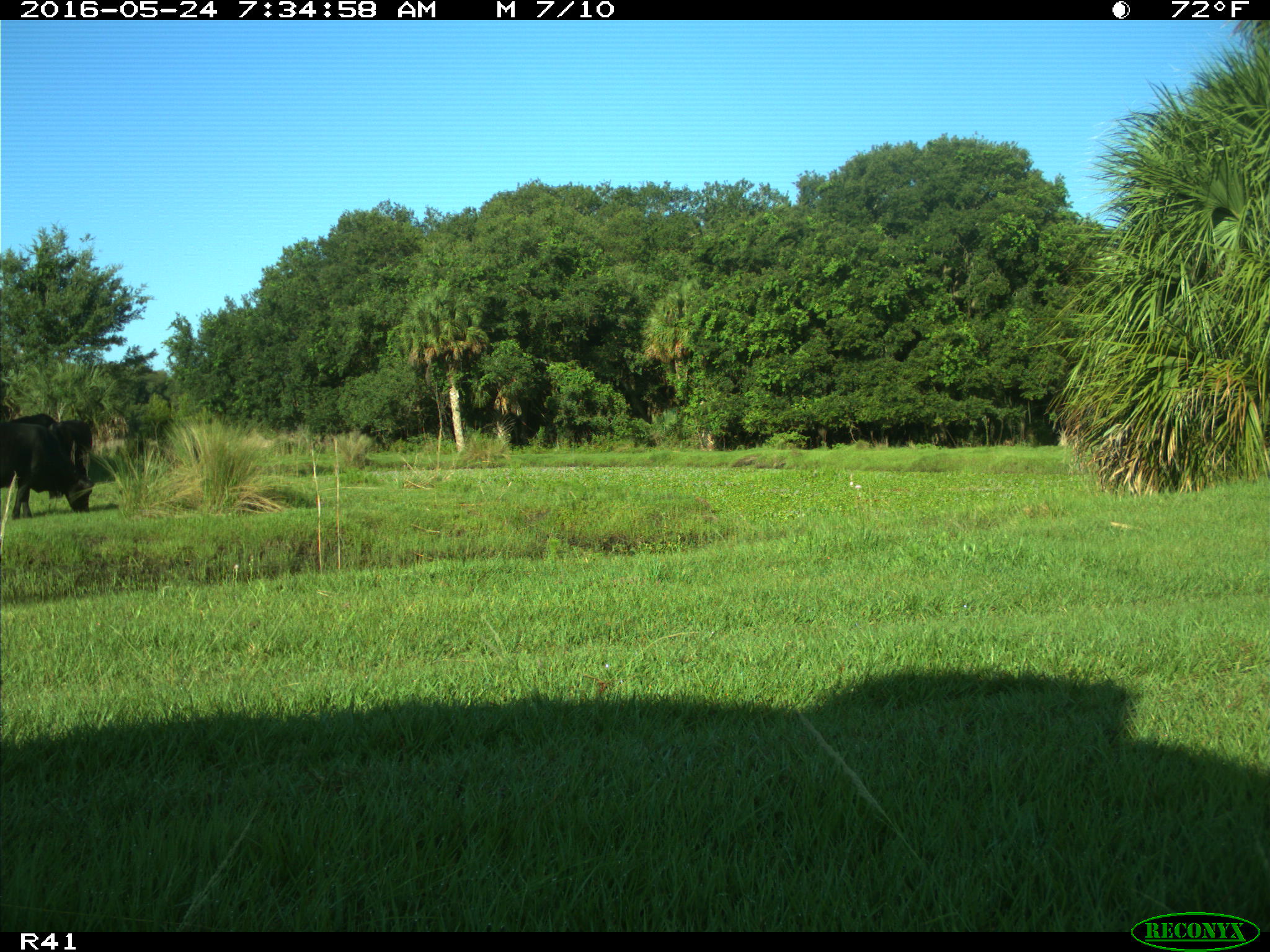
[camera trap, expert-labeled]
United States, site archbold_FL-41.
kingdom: Animalia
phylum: Chordata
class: Mammalia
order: Artiodactyla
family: Bovidae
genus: Bos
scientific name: Bos taurus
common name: domestic cow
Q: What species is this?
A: Bos taurus (domestic cow).